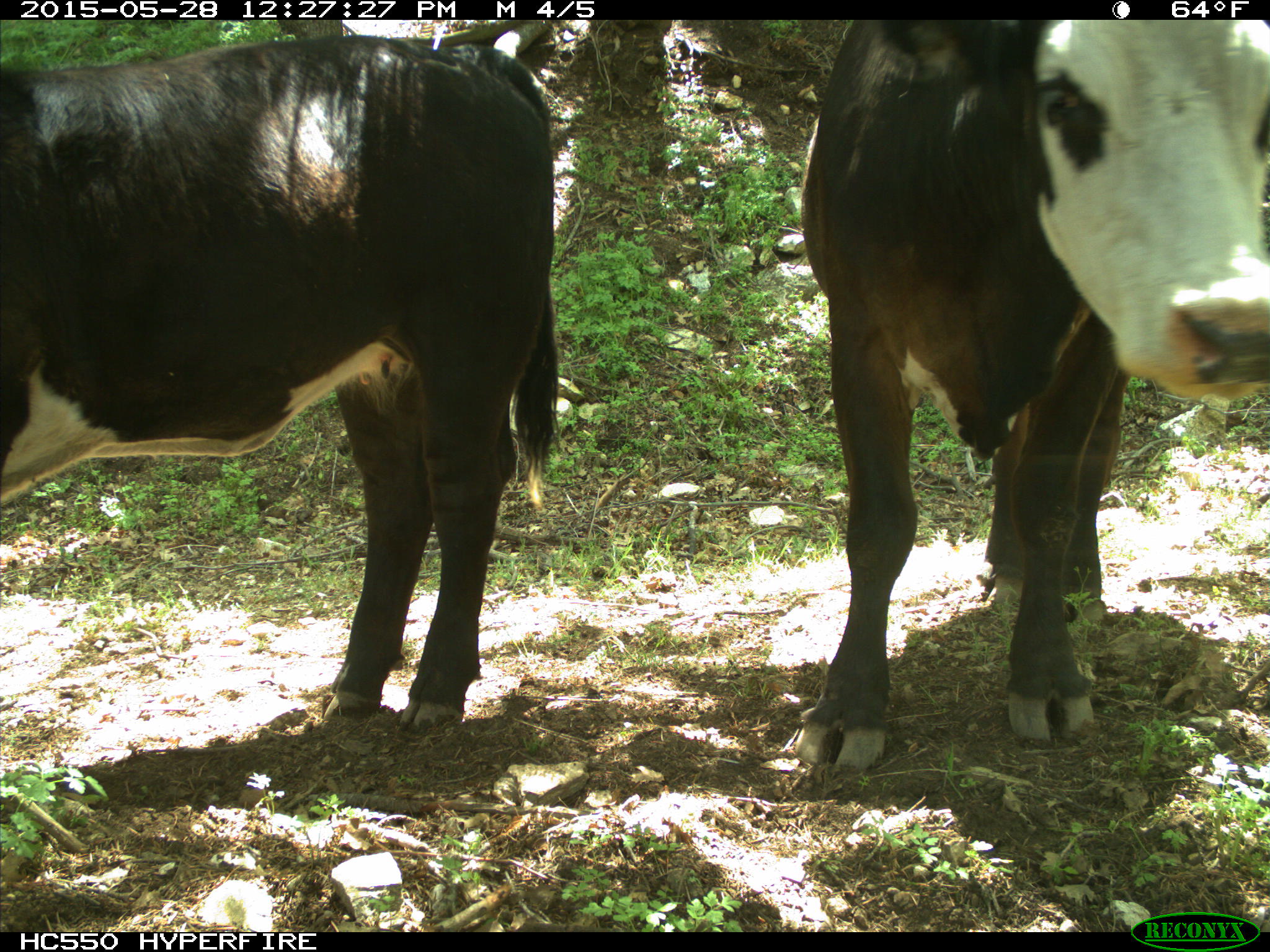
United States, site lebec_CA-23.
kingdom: Animalia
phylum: Chordata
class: Mammalia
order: Artiodactyla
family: Bovidae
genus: Bos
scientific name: Bos taurus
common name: domestic cow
Bos taurus (domestic cow).